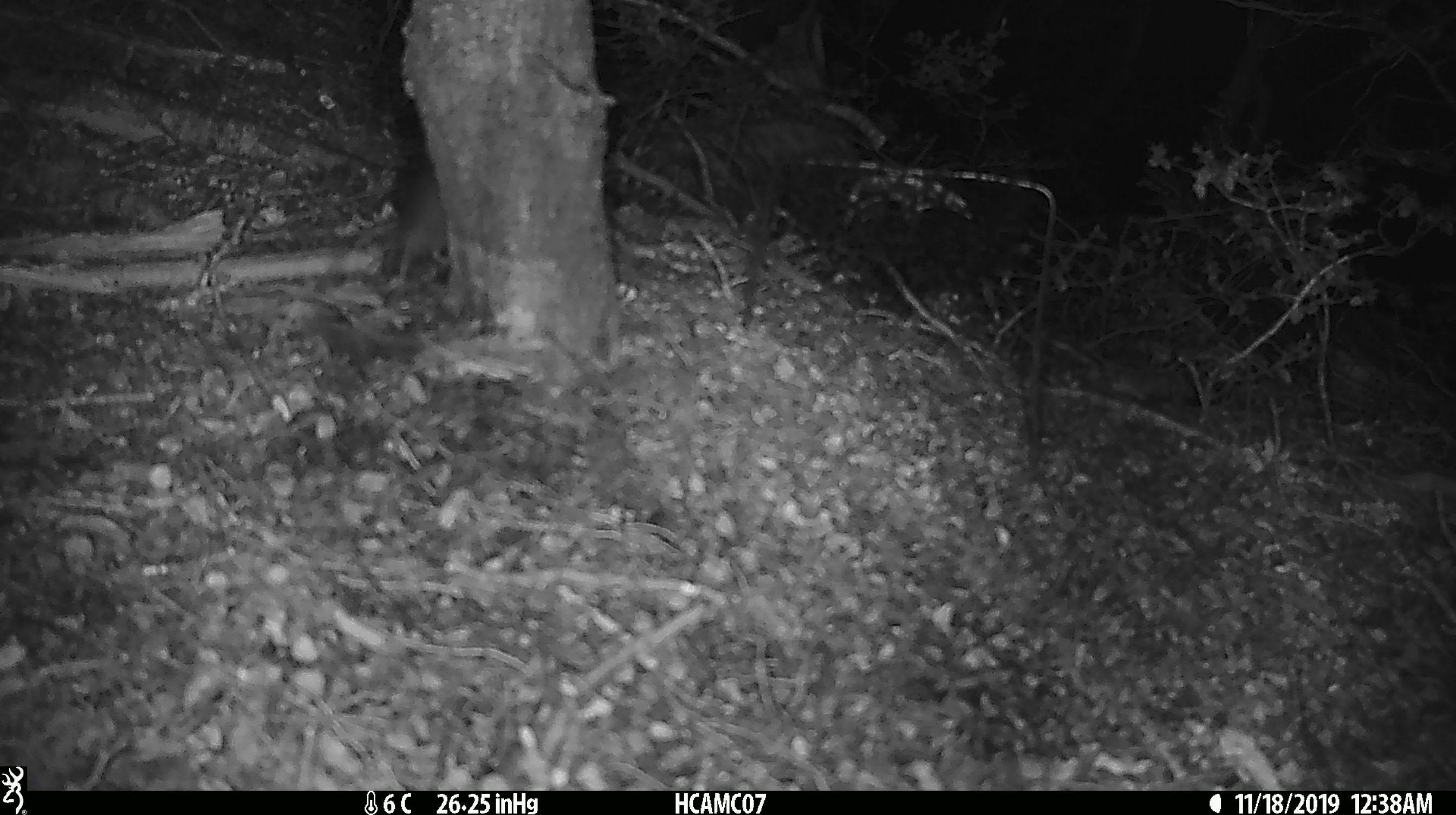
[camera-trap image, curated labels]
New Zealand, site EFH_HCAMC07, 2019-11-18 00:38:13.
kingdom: Animalia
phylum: Chordata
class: Mammalia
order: Rodentia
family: Muridae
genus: Mus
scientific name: Mus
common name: mouse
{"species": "mouse (Mus)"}